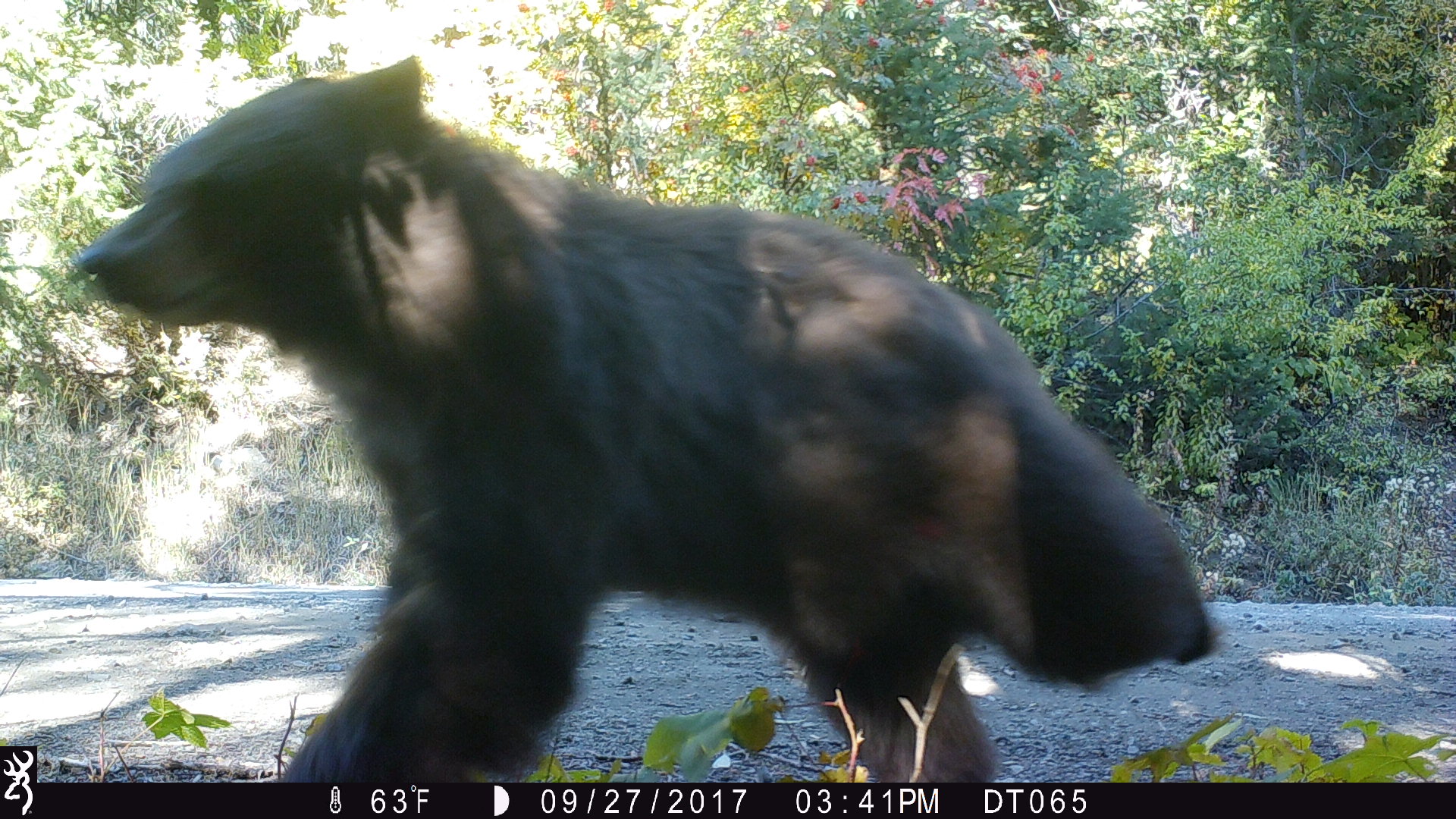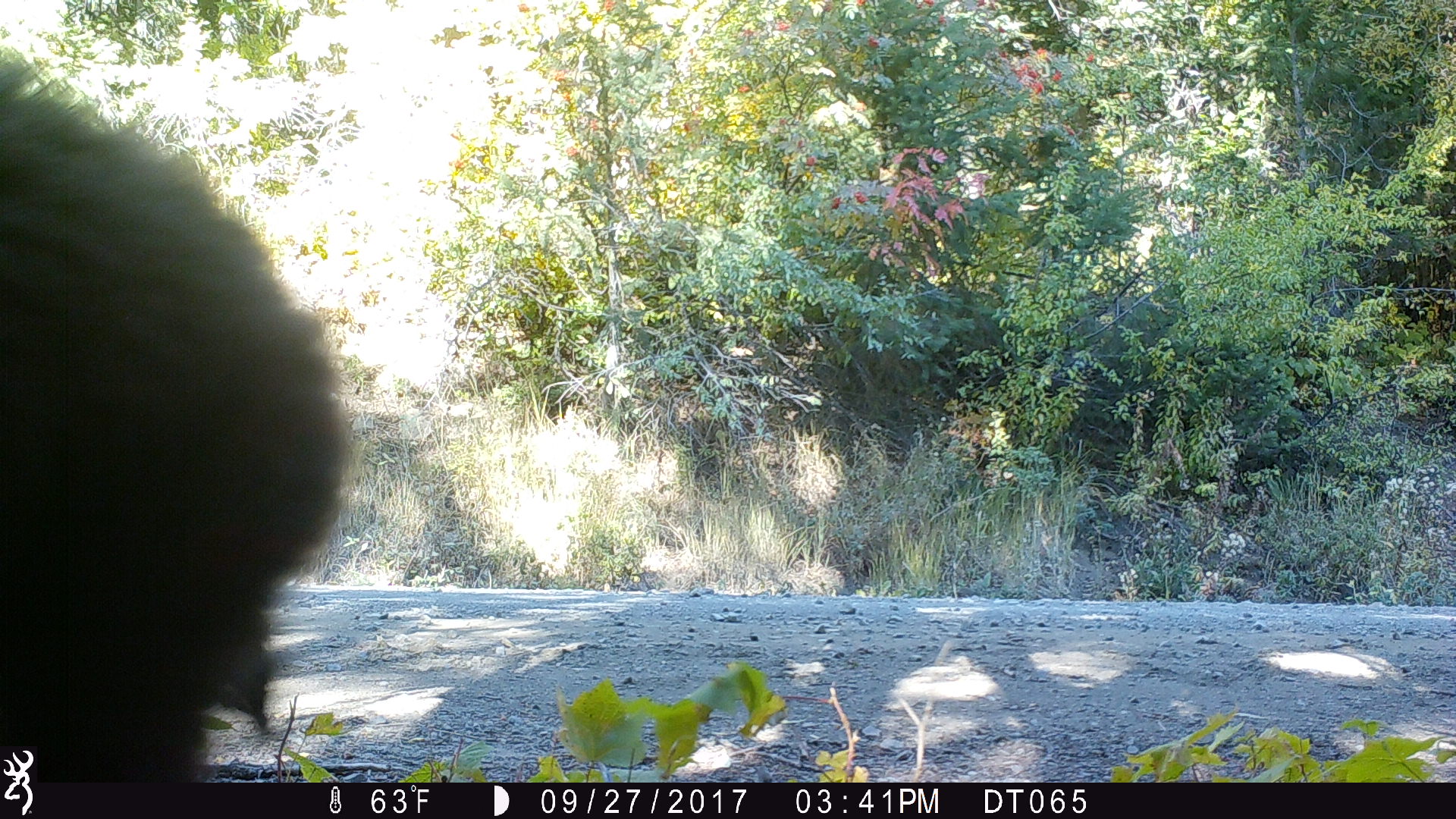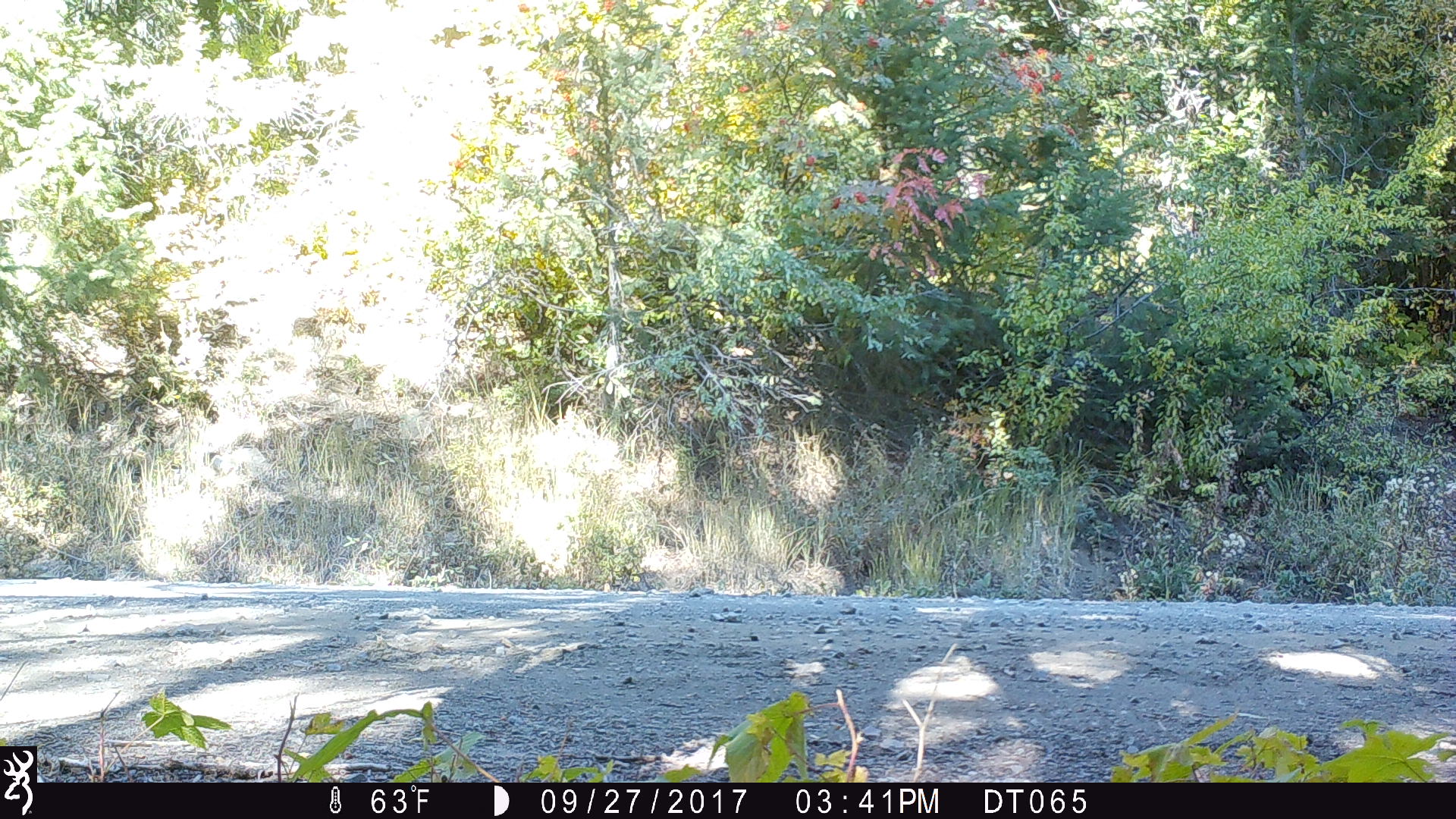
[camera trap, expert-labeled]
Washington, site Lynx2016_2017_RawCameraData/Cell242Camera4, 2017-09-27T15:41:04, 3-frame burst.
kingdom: Animalia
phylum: Chordata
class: Mammalia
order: Carnivora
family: Ursidae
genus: Ursus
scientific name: Ursus americanus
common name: american black bear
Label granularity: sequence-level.